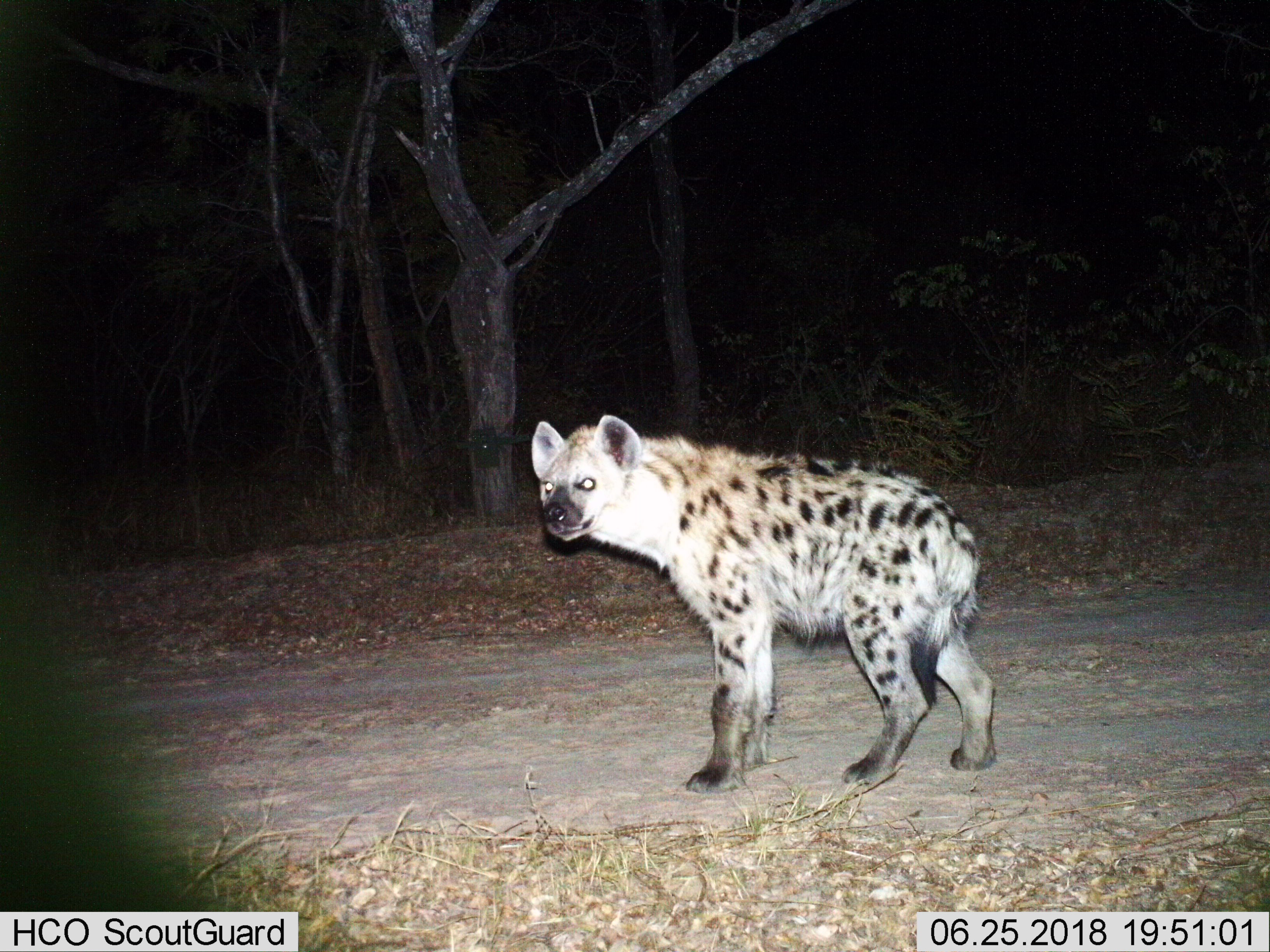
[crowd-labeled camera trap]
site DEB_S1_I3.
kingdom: Animalia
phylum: Chordata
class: Mammalia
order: Carnivora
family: Hyaenidae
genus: Crocuta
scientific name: Crocuta crocuta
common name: spotted hyena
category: hyenaspotted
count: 1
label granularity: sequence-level